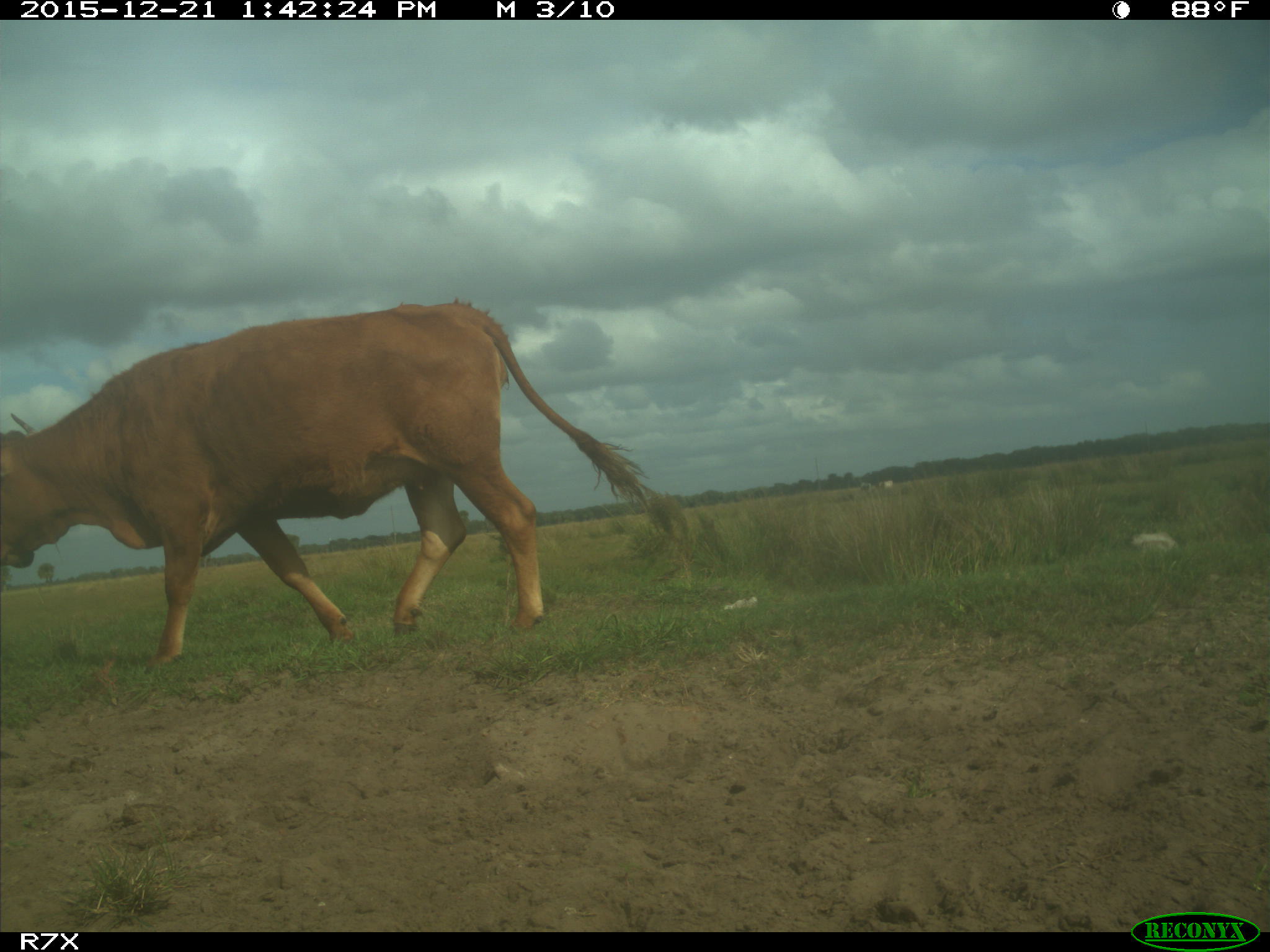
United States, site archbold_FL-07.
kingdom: Animalia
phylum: Chordata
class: Mammalia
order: Artiodactyla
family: Bovidae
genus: Bos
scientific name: Bos taurus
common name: domestic cow